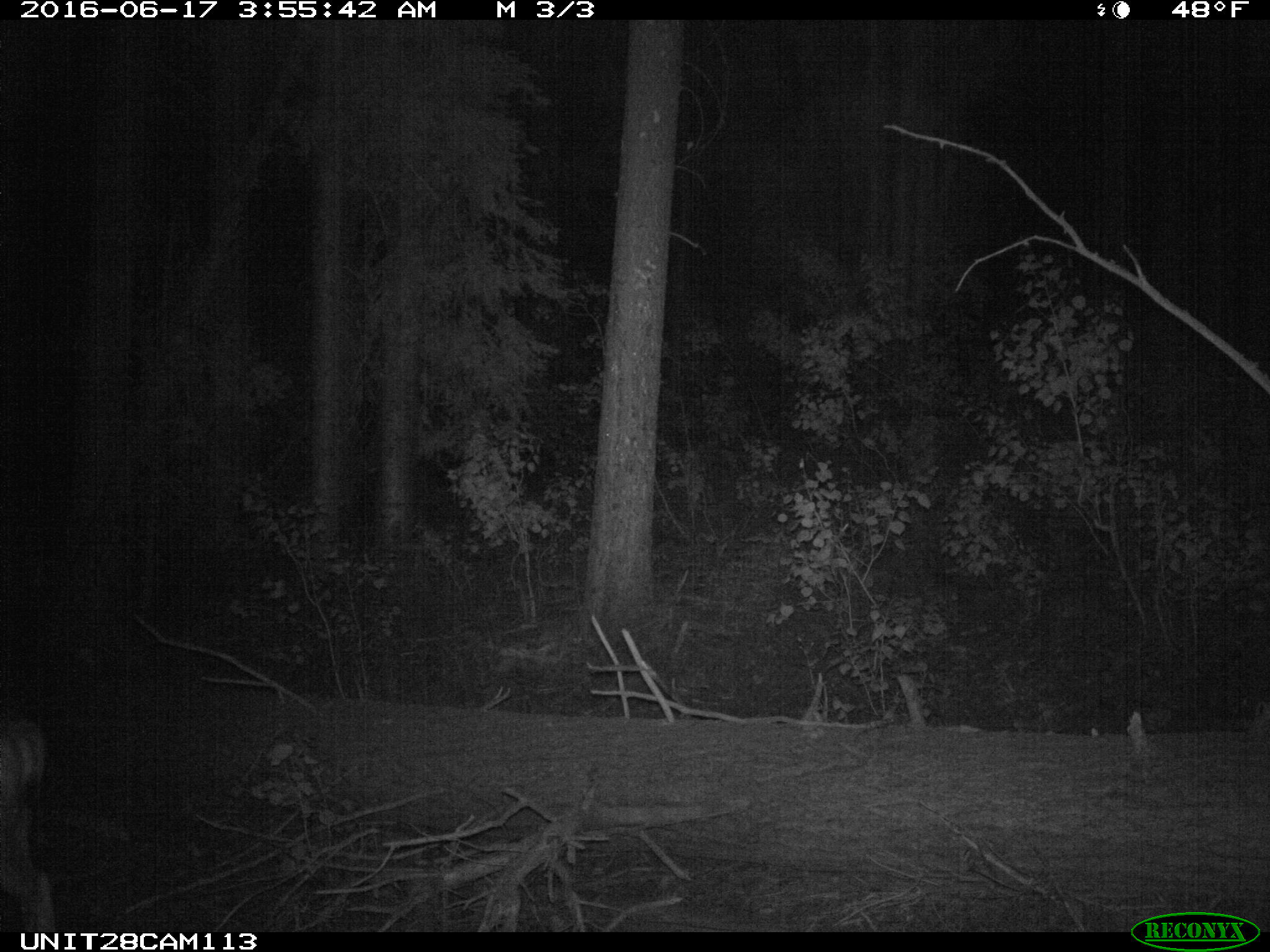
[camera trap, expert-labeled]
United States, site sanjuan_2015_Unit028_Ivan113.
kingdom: Animalia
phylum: Chordata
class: Mammalia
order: Artiodactyla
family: Cervidae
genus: Odocoileus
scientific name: Odocoileus hemionus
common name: mule deer